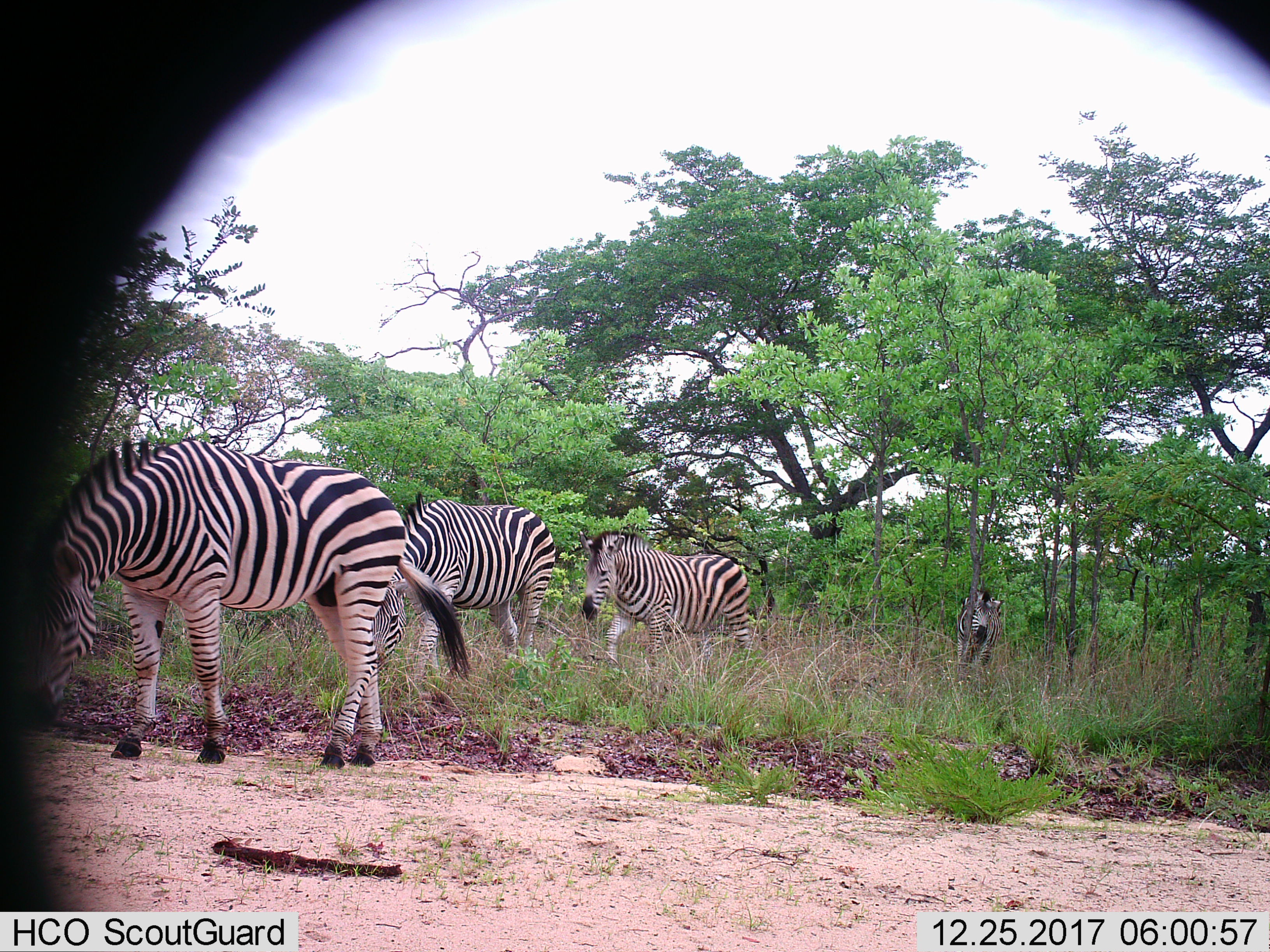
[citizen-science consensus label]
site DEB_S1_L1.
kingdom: Animalia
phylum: Chordata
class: Mammalia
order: Perissodactyla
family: Equidae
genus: Equus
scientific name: Equus quagga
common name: plains zebra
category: zebraplains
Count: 4.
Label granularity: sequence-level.